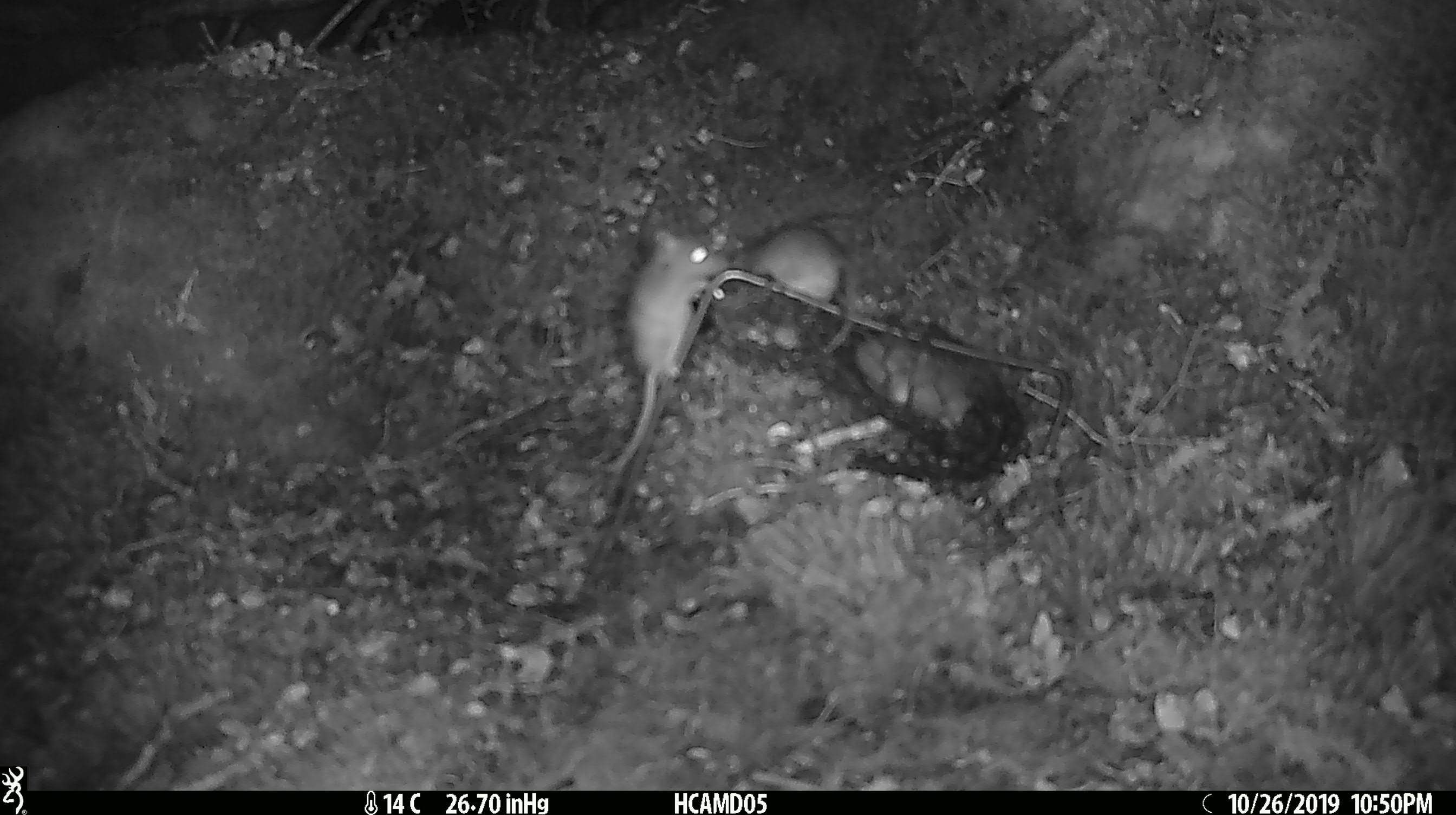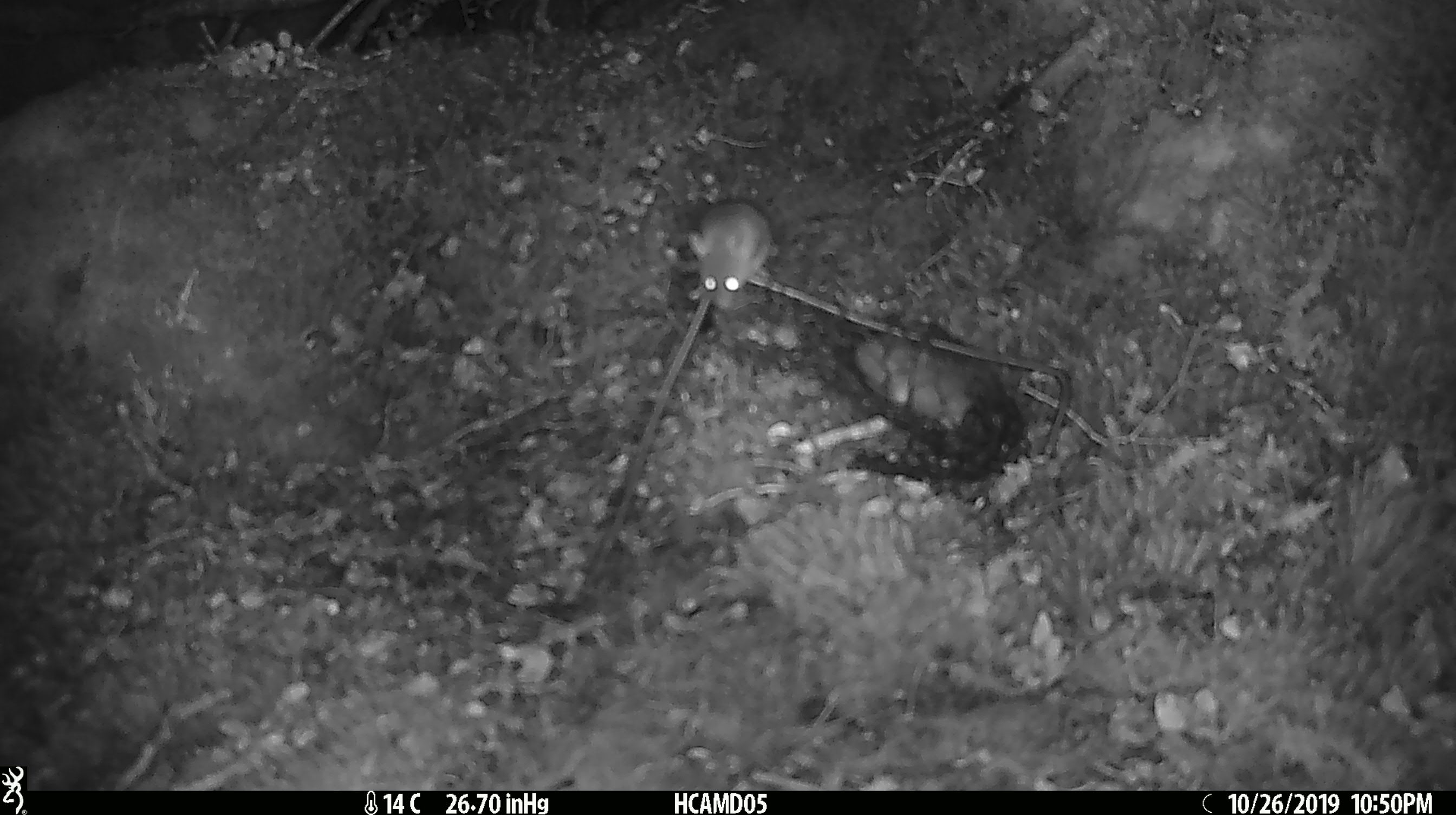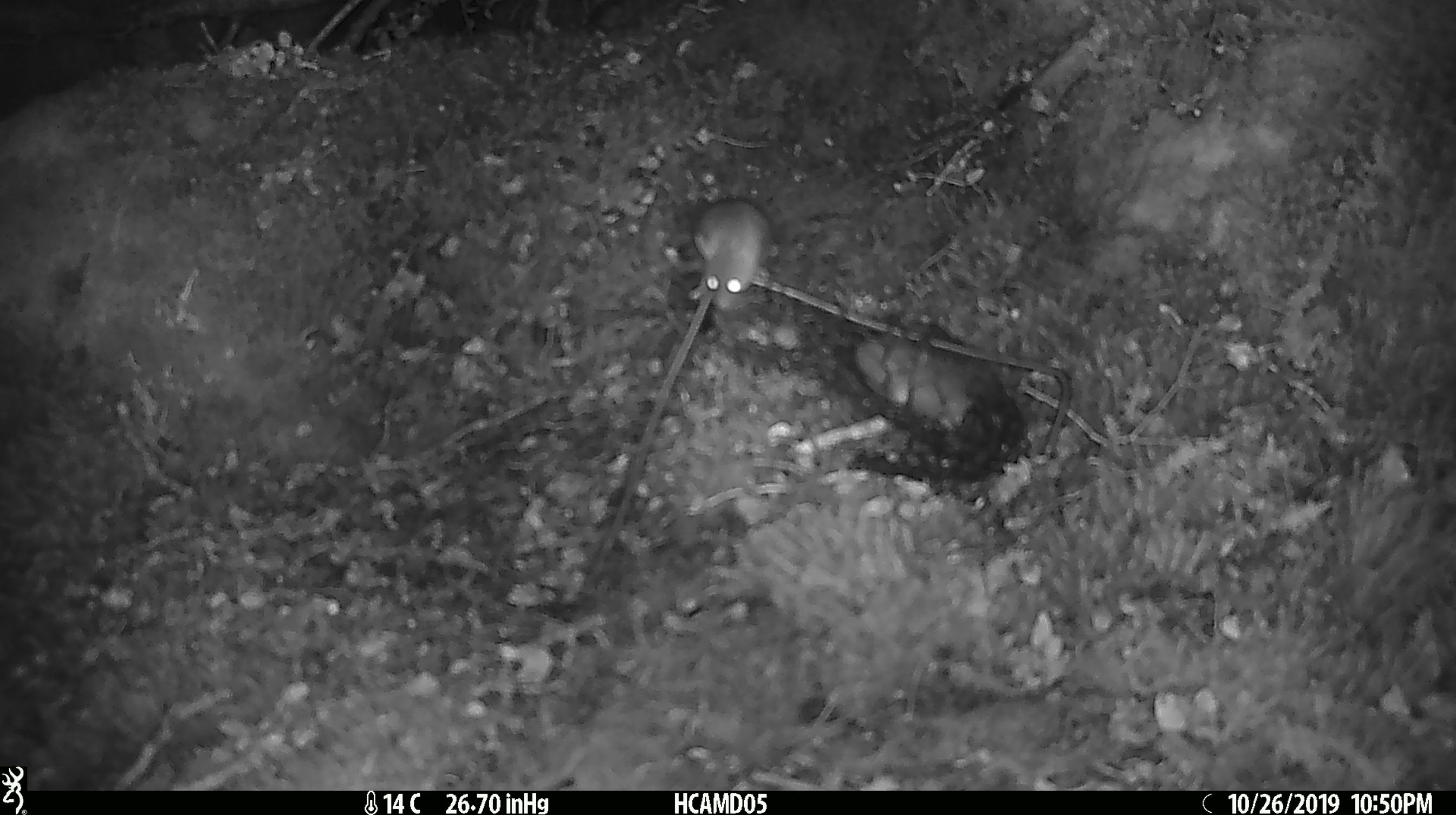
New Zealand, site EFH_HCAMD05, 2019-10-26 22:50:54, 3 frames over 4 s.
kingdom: Animalia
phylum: Chordata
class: Mammalia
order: Rodentia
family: Muridae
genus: Mus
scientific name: Mus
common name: mouse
Mouse (Mus).